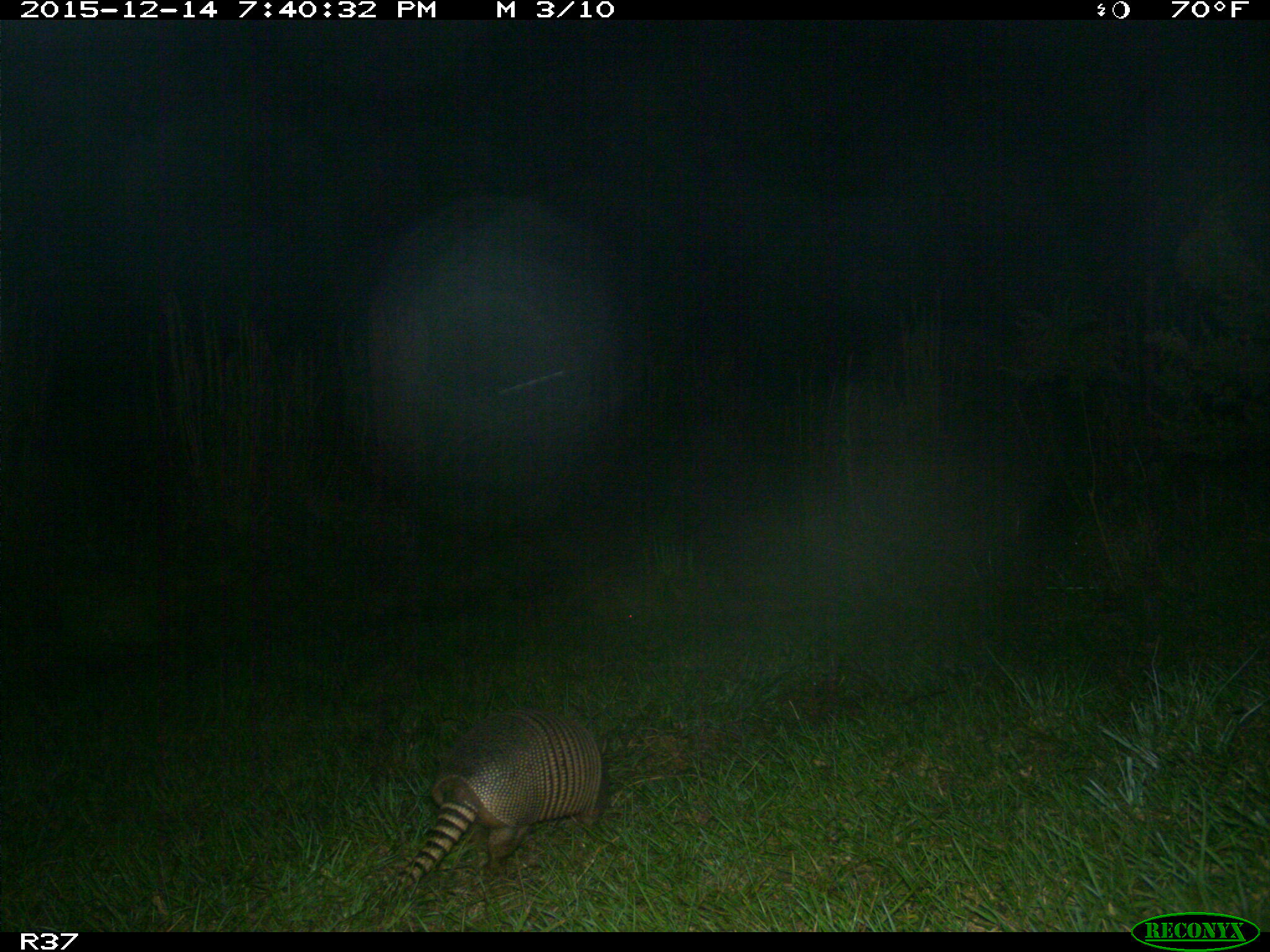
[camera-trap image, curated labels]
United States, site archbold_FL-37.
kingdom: Animalia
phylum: Chordata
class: Mammalia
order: Cingulata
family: Dasypodidae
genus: Dasypus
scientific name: Dasypus novemcinctus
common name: nine-banded armadillo